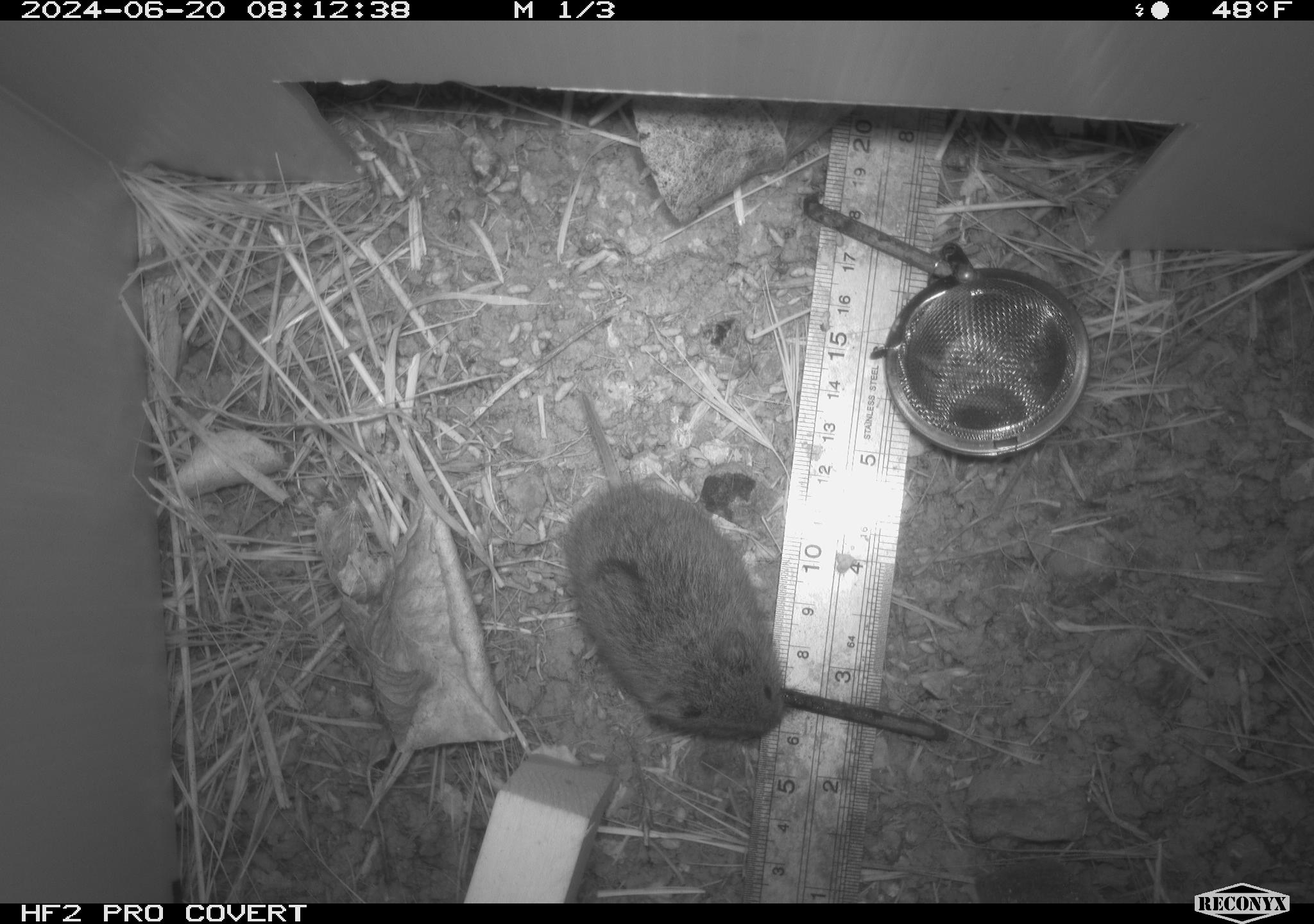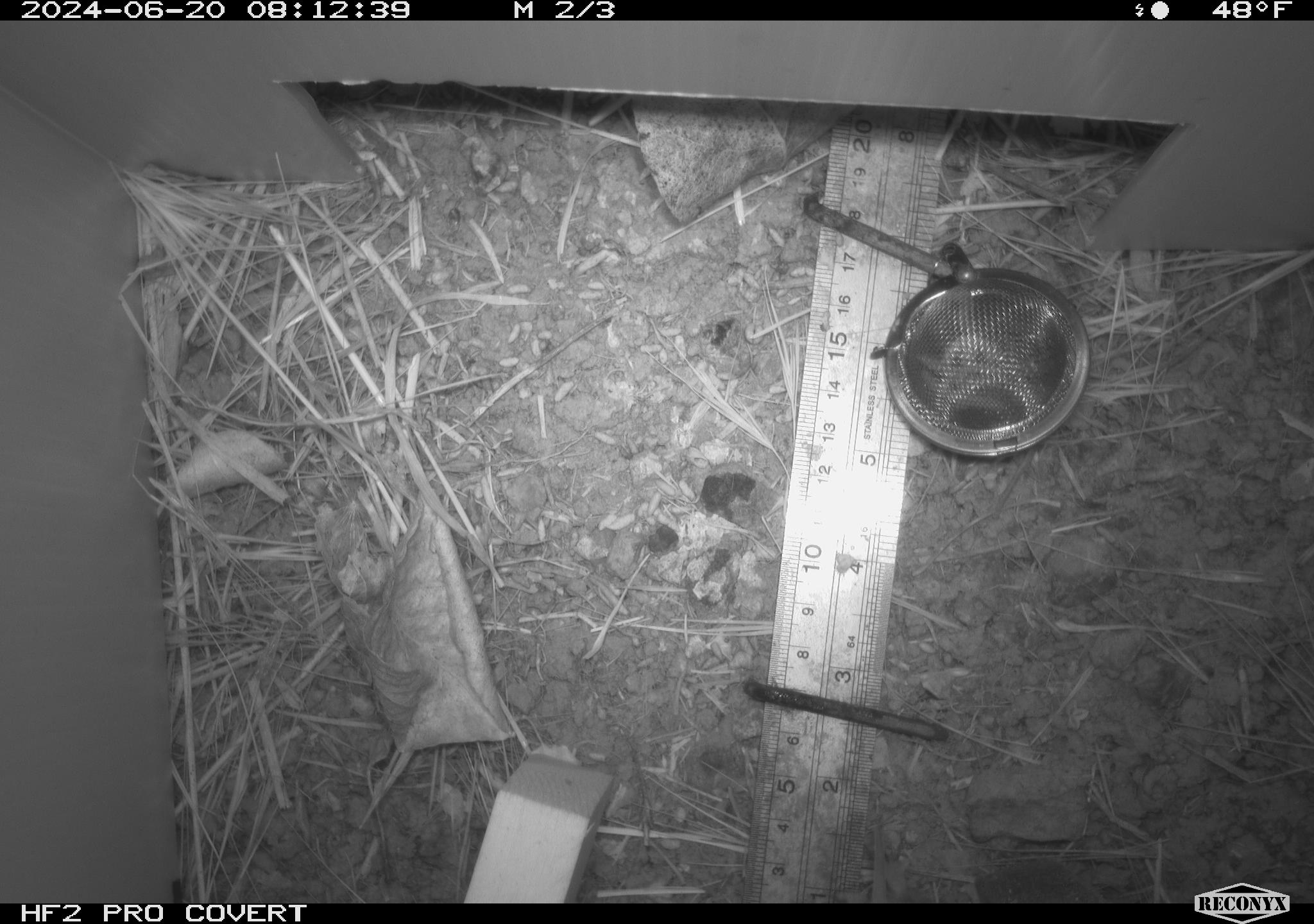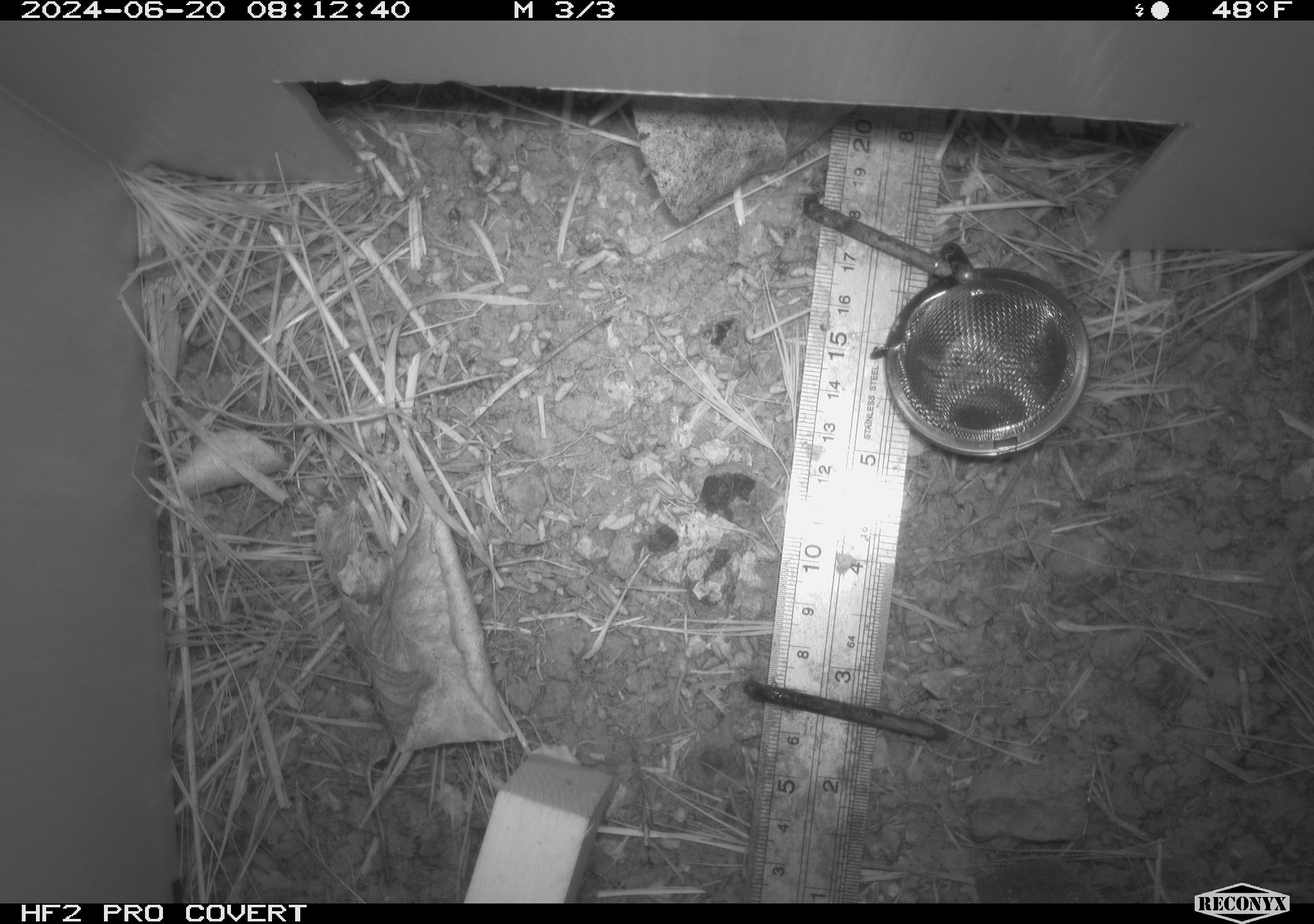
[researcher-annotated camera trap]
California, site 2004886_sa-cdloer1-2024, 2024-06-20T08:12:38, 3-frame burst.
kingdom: Animalia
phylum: Chordata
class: Mammalia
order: Rodentia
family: Cricetidae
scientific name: Arvicolinae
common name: voles, lemmings, and muskrats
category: arvicolinae subfamily